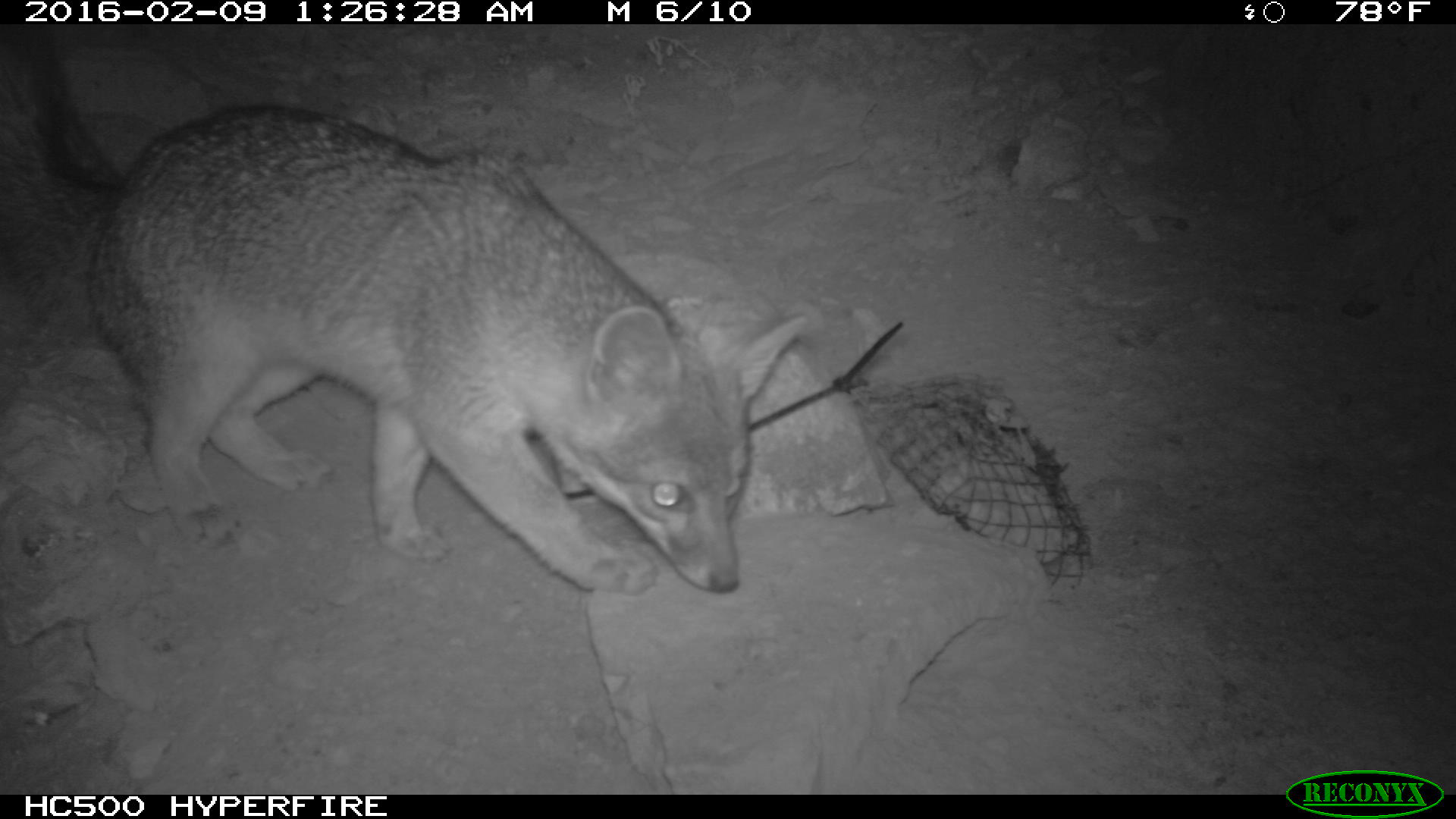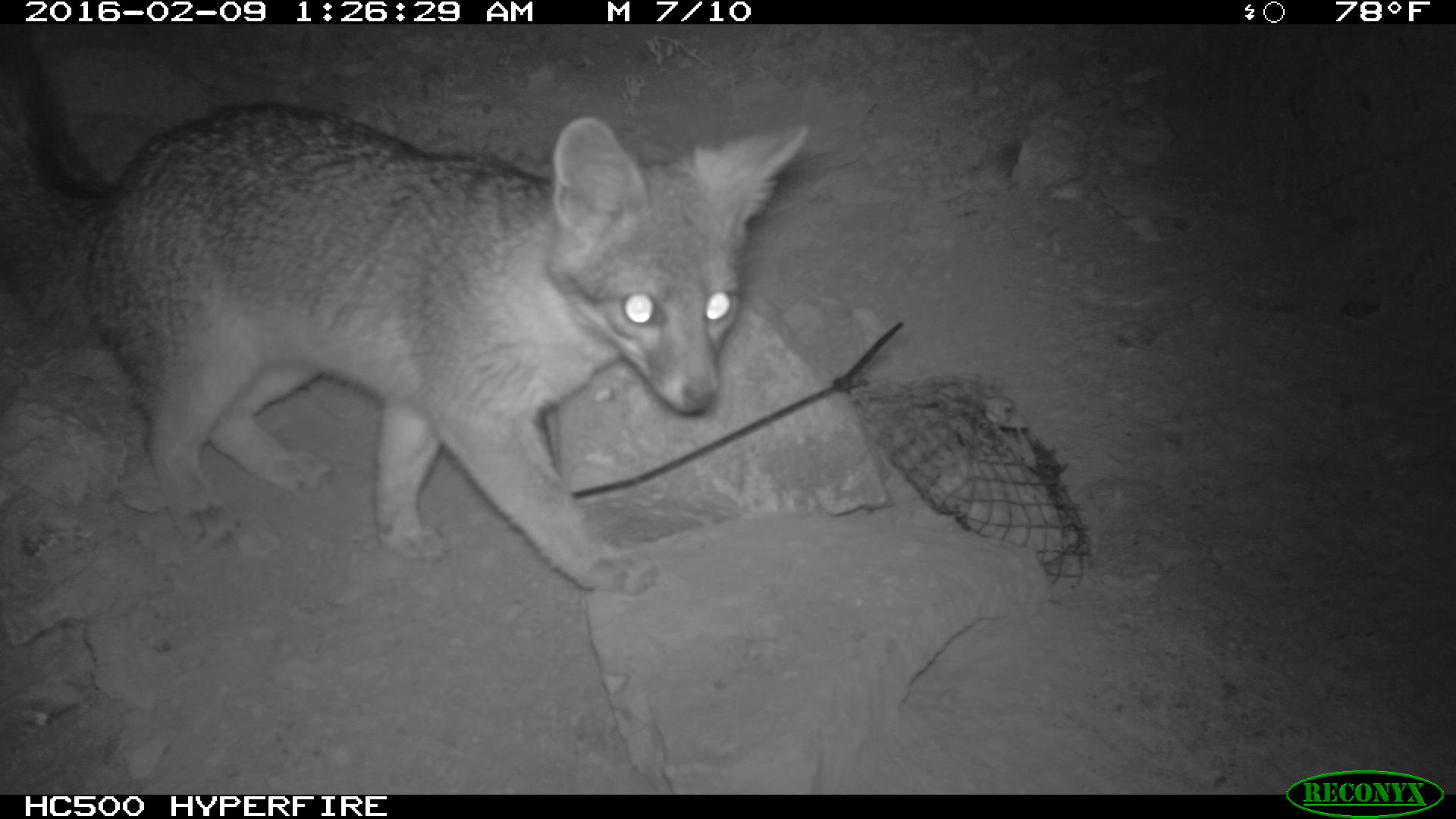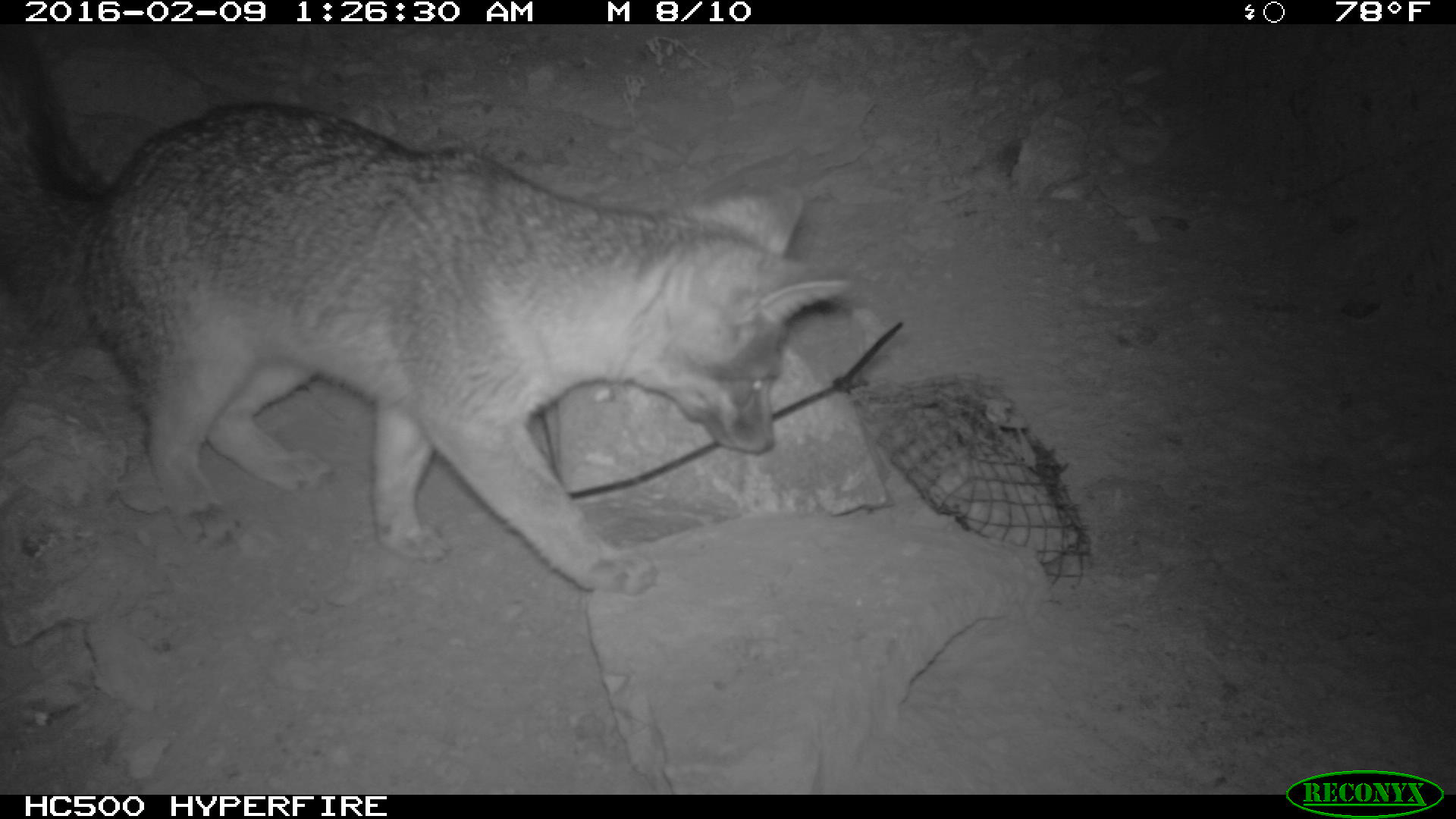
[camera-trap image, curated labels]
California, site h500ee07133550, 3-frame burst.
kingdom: Animalia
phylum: Chordata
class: Mammalia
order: Carnivora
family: Canidae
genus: Urocyon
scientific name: Urocyon littoralis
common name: island fox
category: fox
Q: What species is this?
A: Fox (island fox) (Urocyon littoralis).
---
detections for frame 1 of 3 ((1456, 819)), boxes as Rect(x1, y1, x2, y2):
fox: Rect(0, 28, 811, 594)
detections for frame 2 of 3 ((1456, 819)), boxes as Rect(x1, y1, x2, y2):
fox: Rect(0, 21, 810, 598)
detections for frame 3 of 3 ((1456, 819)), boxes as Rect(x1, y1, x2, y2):
fox: Rect(0, 25, 851, 594)